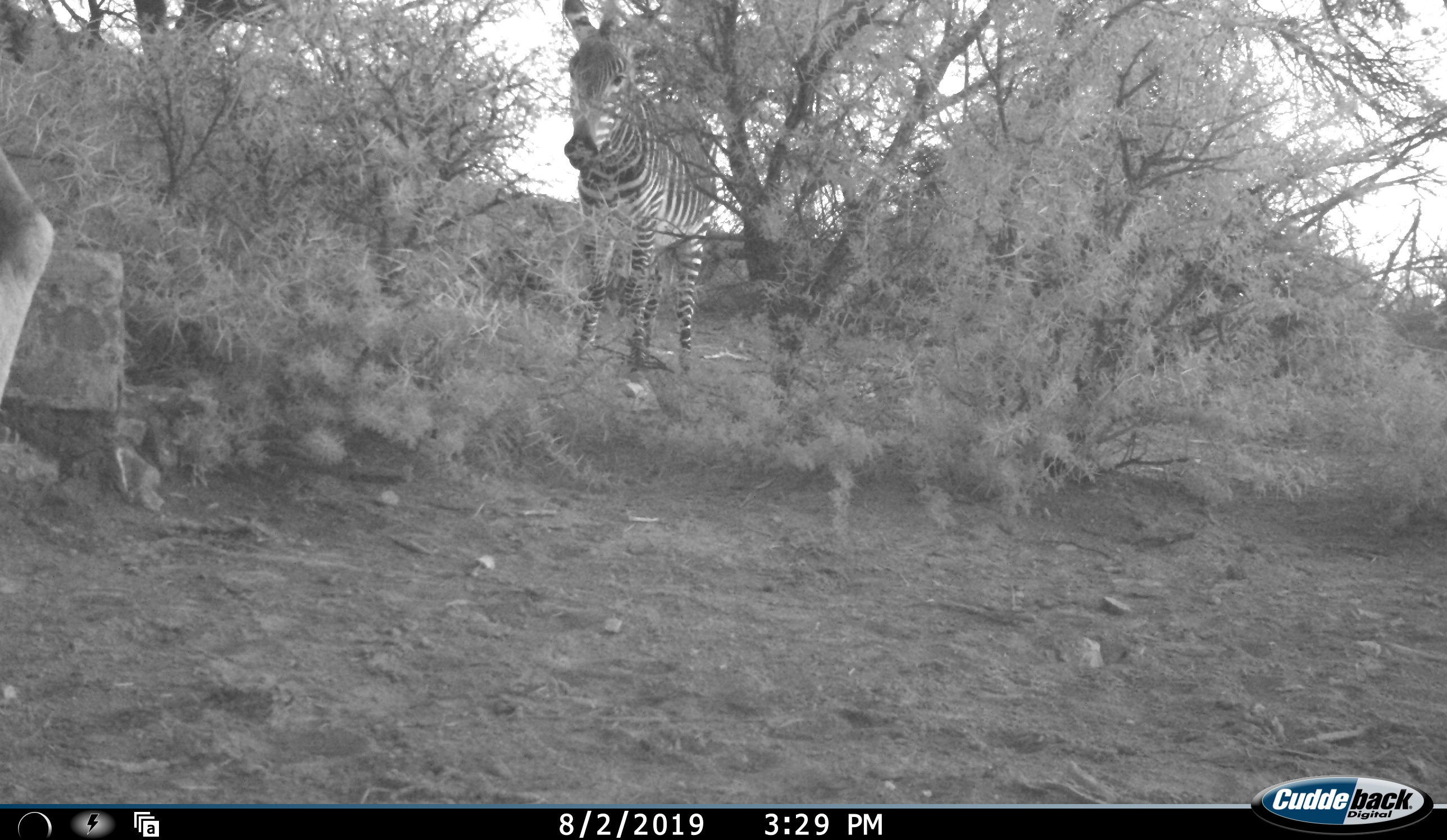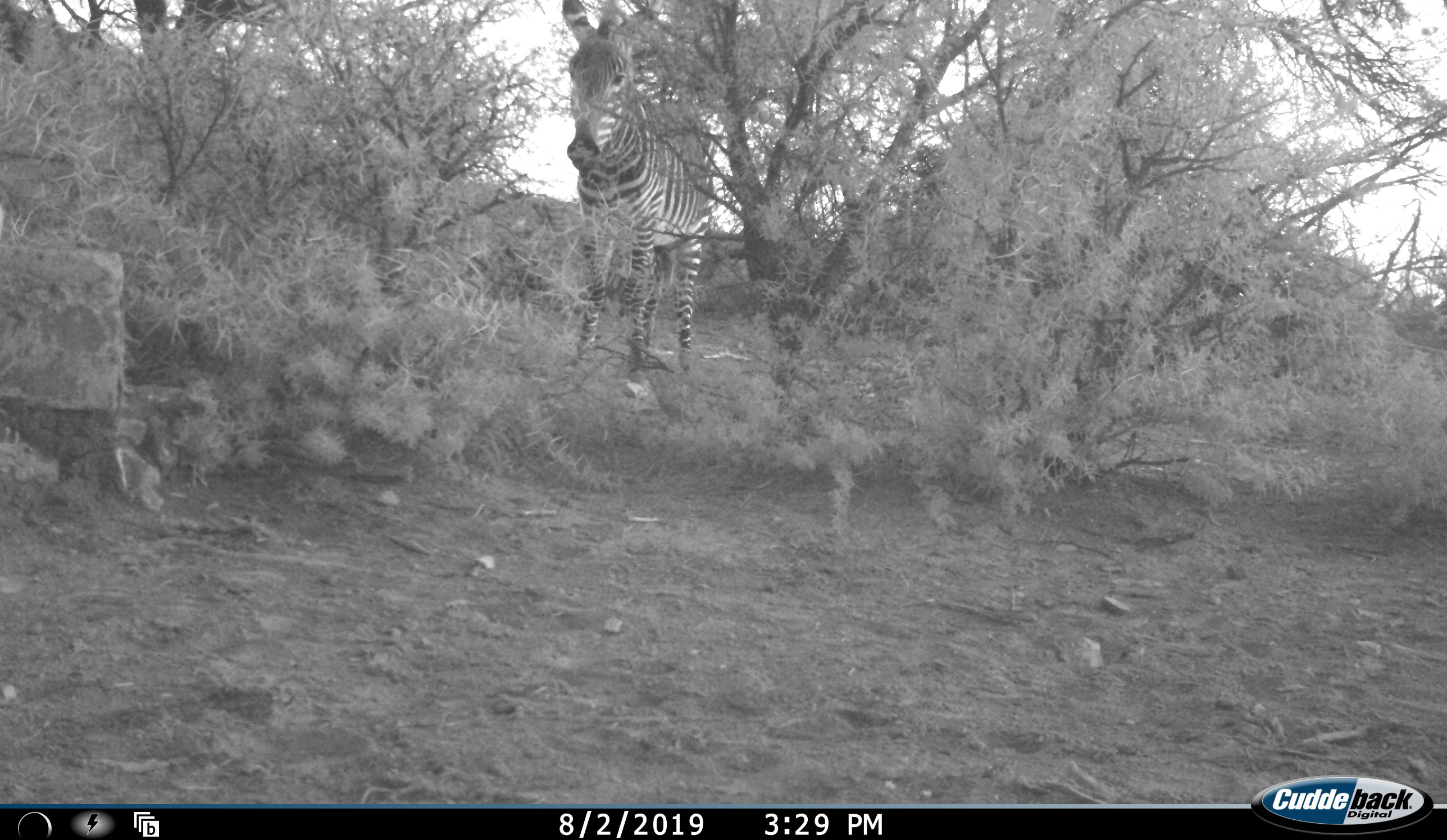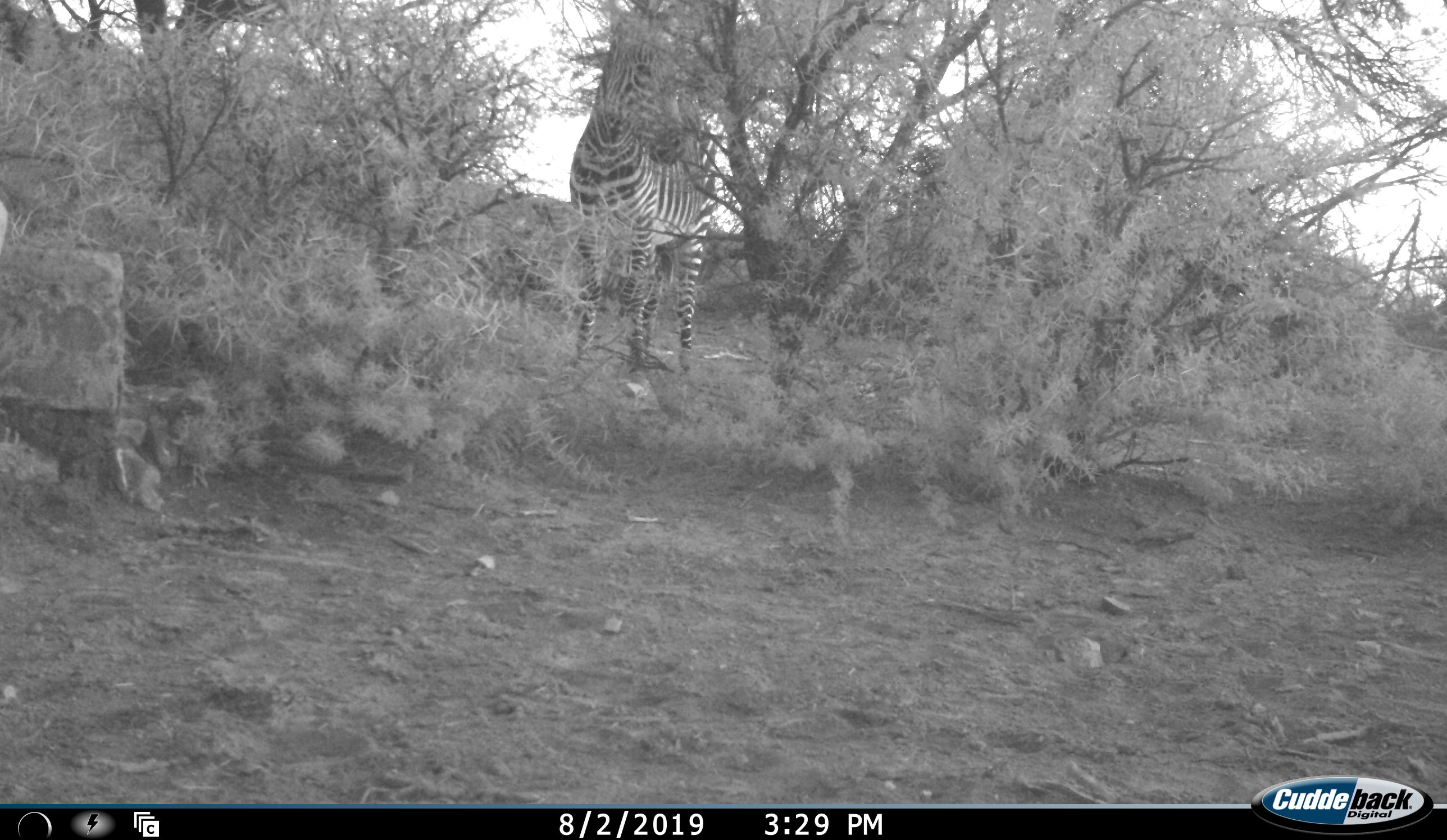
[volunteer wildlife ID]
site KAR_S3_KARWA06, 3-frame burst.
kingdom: Animalia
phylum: Chordata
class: Mammalia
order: Perissodactyla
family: Equidae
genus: Equus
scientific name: Equus zebra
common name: mountain zebra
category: zebramountain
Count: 1.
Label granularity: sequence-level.